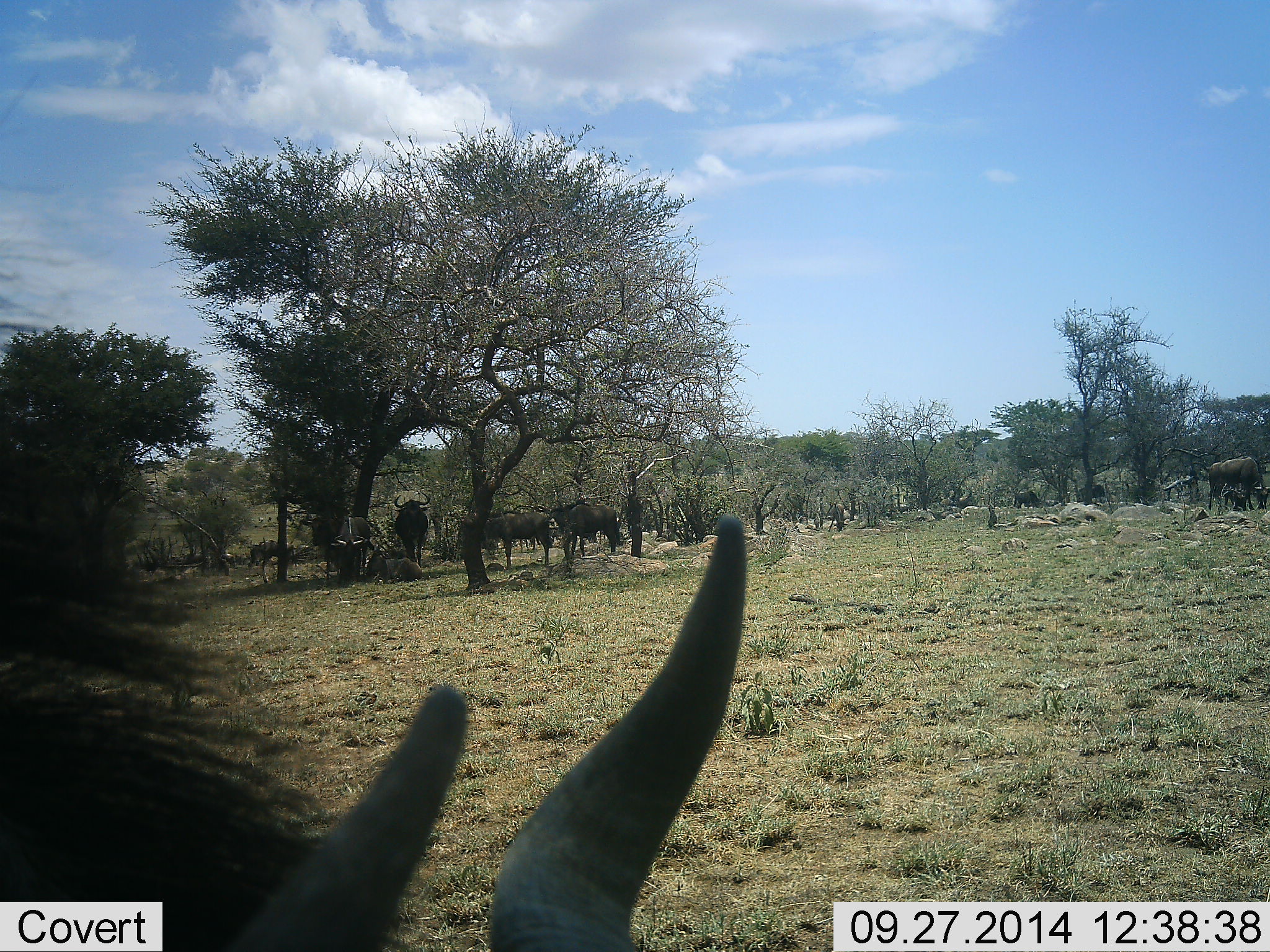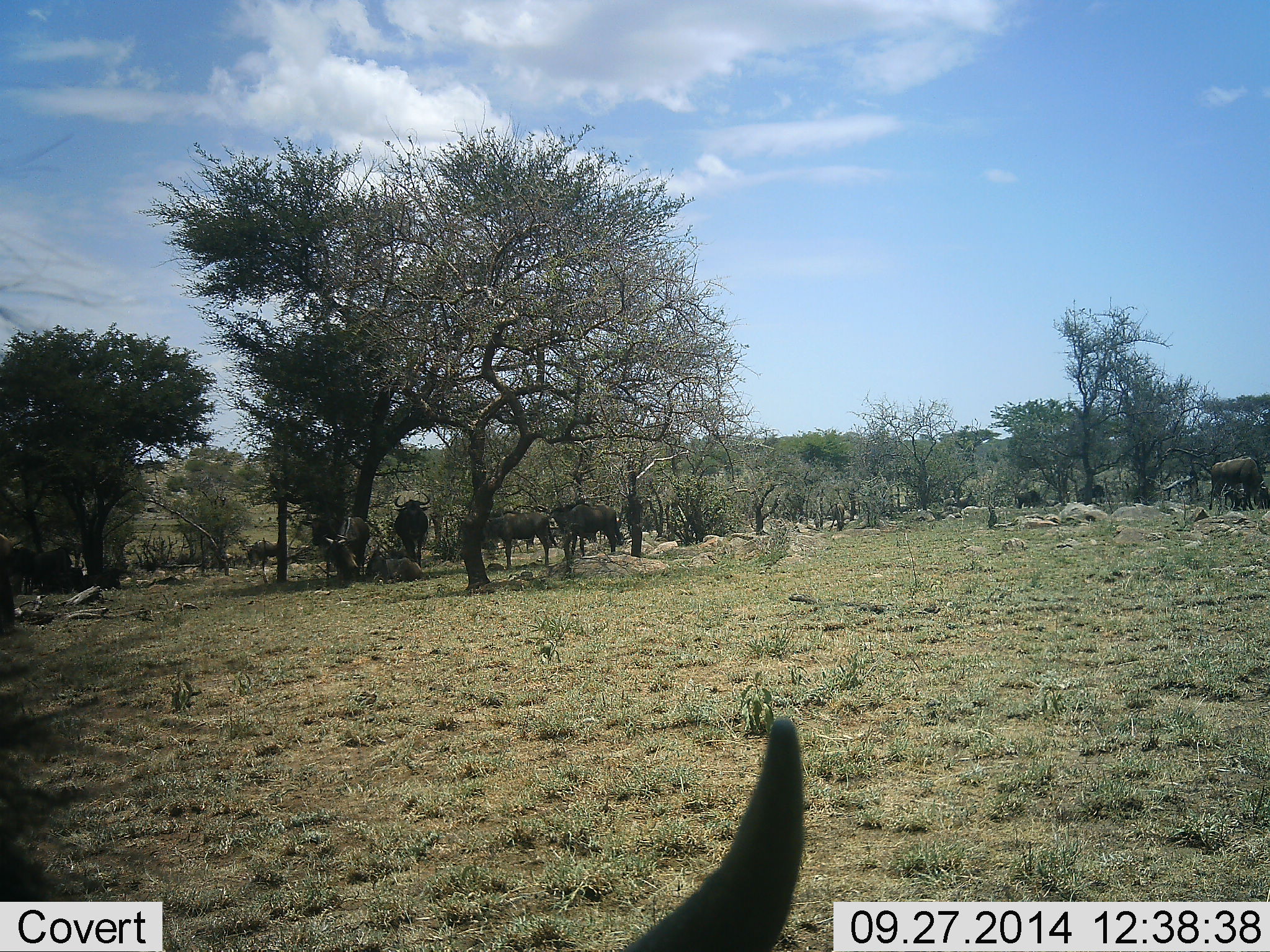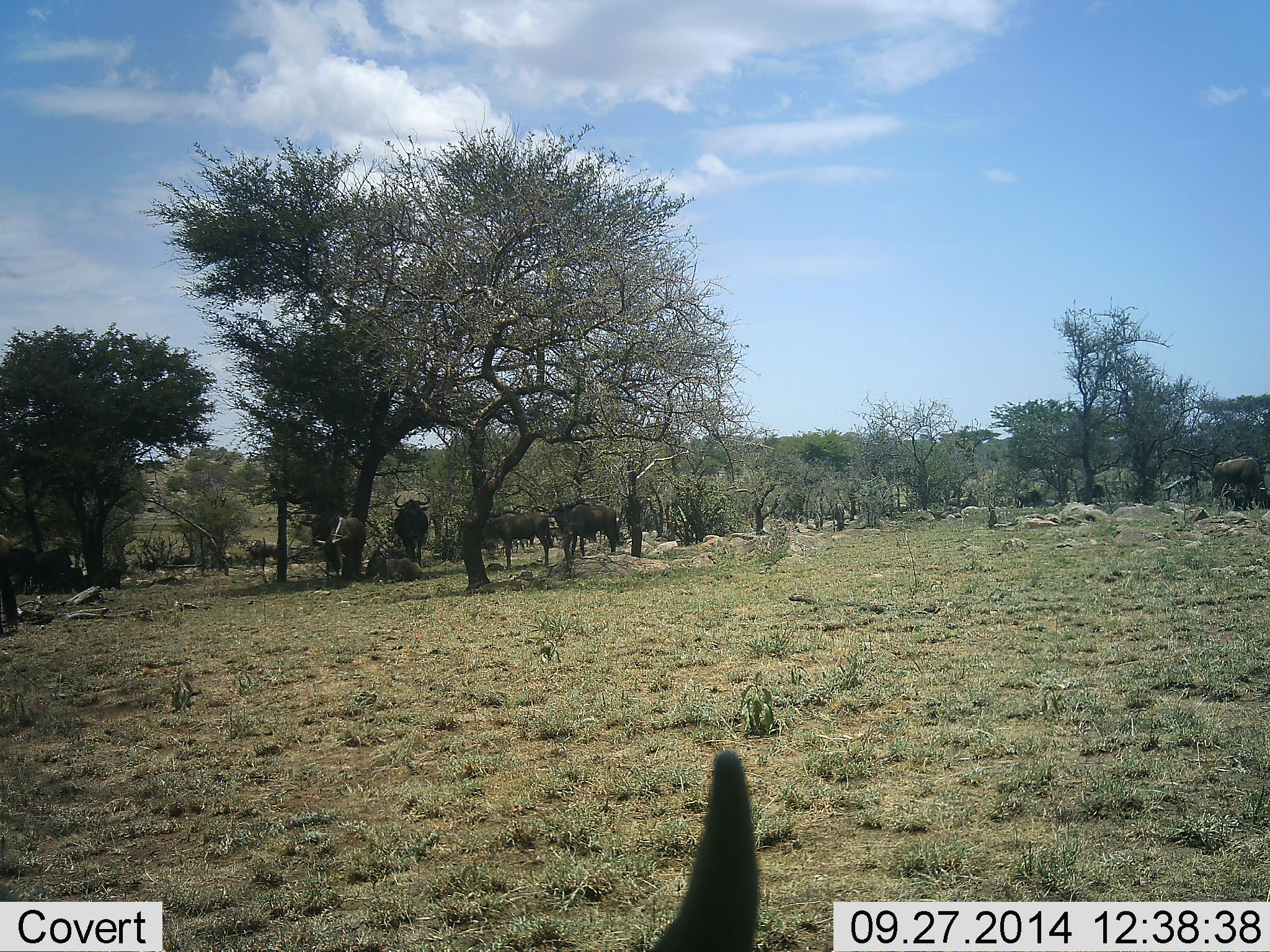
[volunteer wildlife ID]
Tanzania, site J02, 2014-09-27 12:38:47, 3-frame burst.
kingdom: Animalia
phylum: Chordata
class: Mammalia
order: Artiodactyla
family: Bovidae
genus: Connochaetes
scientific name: Connochaetes taurinus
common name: blue wildebeest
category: wildebeest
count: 11-50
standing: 90%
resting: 30%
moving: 30%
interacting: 10%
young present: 0%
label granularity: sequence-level